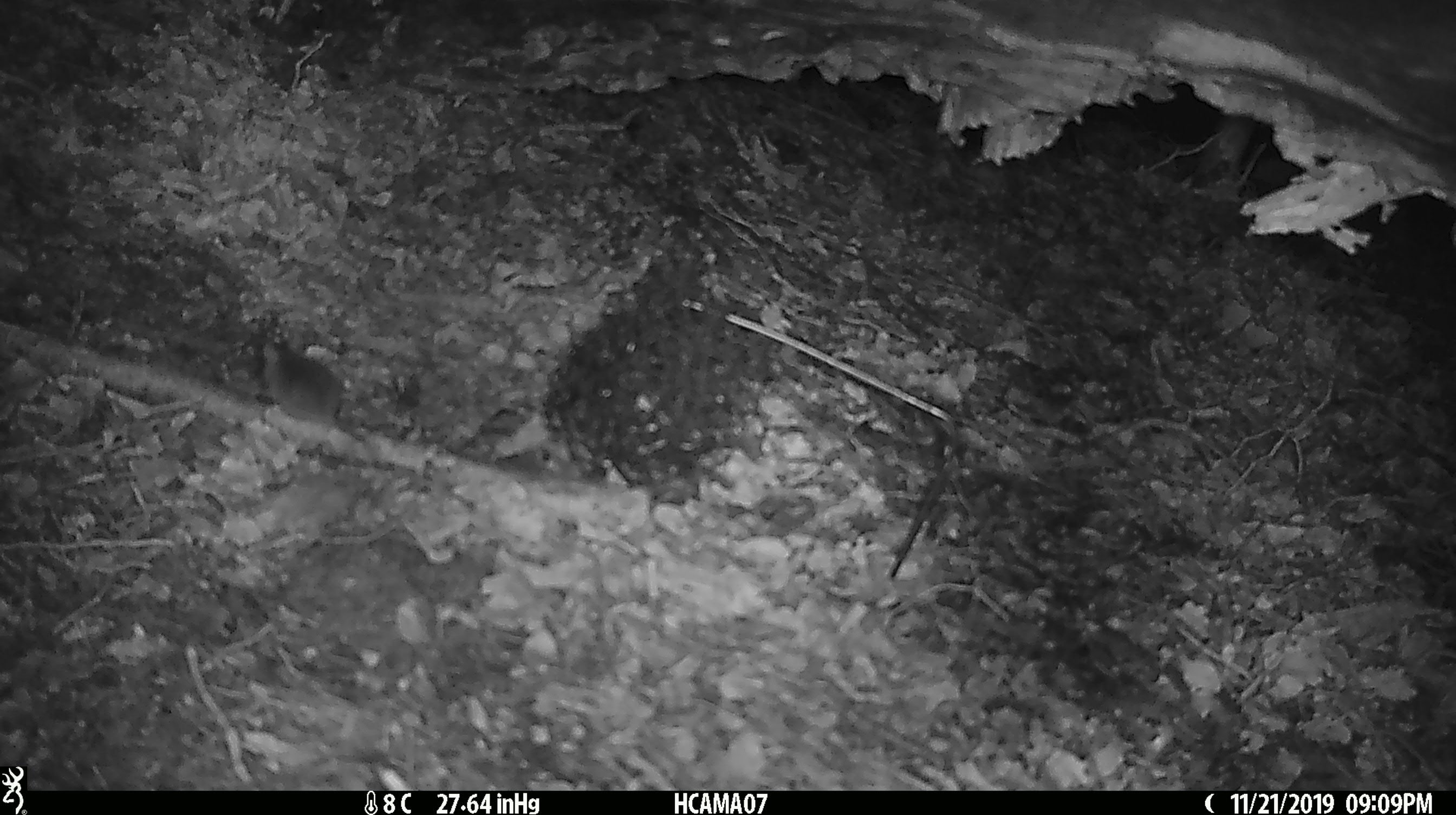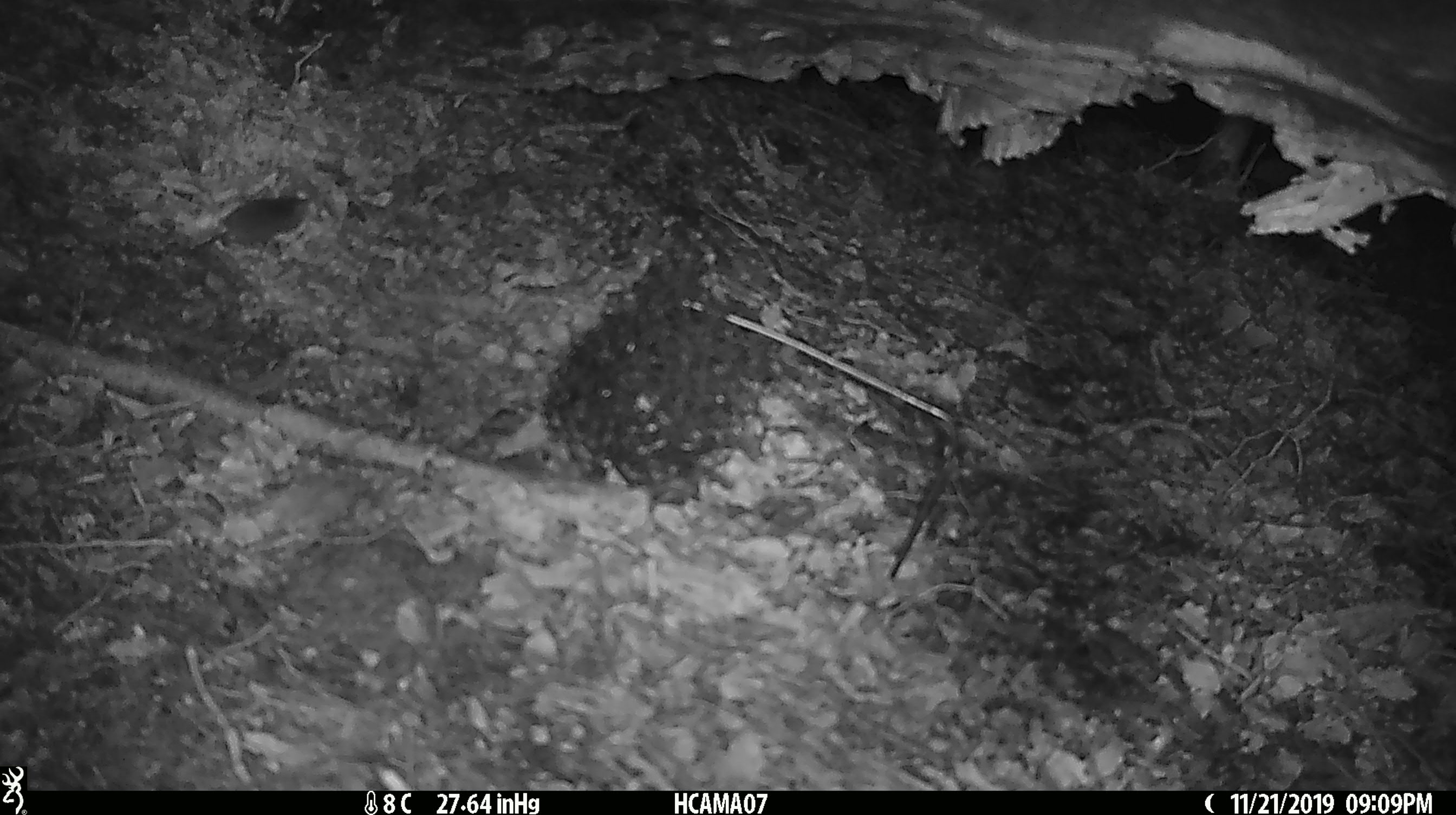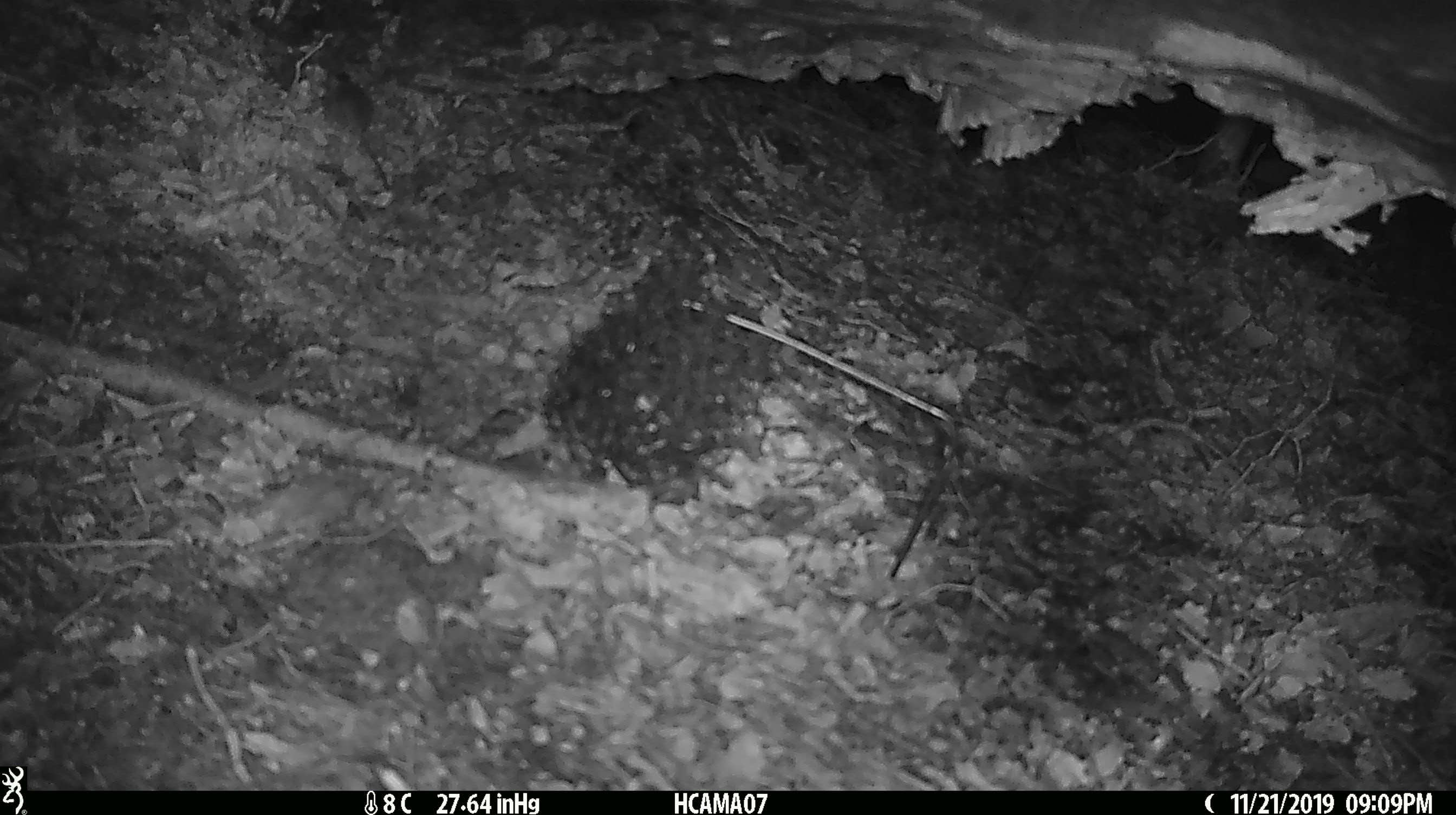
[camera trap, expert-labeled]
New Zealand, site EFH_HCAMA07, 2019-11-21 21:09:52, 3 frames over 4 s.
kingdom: Animalia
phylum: Chordata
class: Mammalia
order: Rodentia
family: Muridae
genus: Mus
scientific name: Mus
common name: mouse